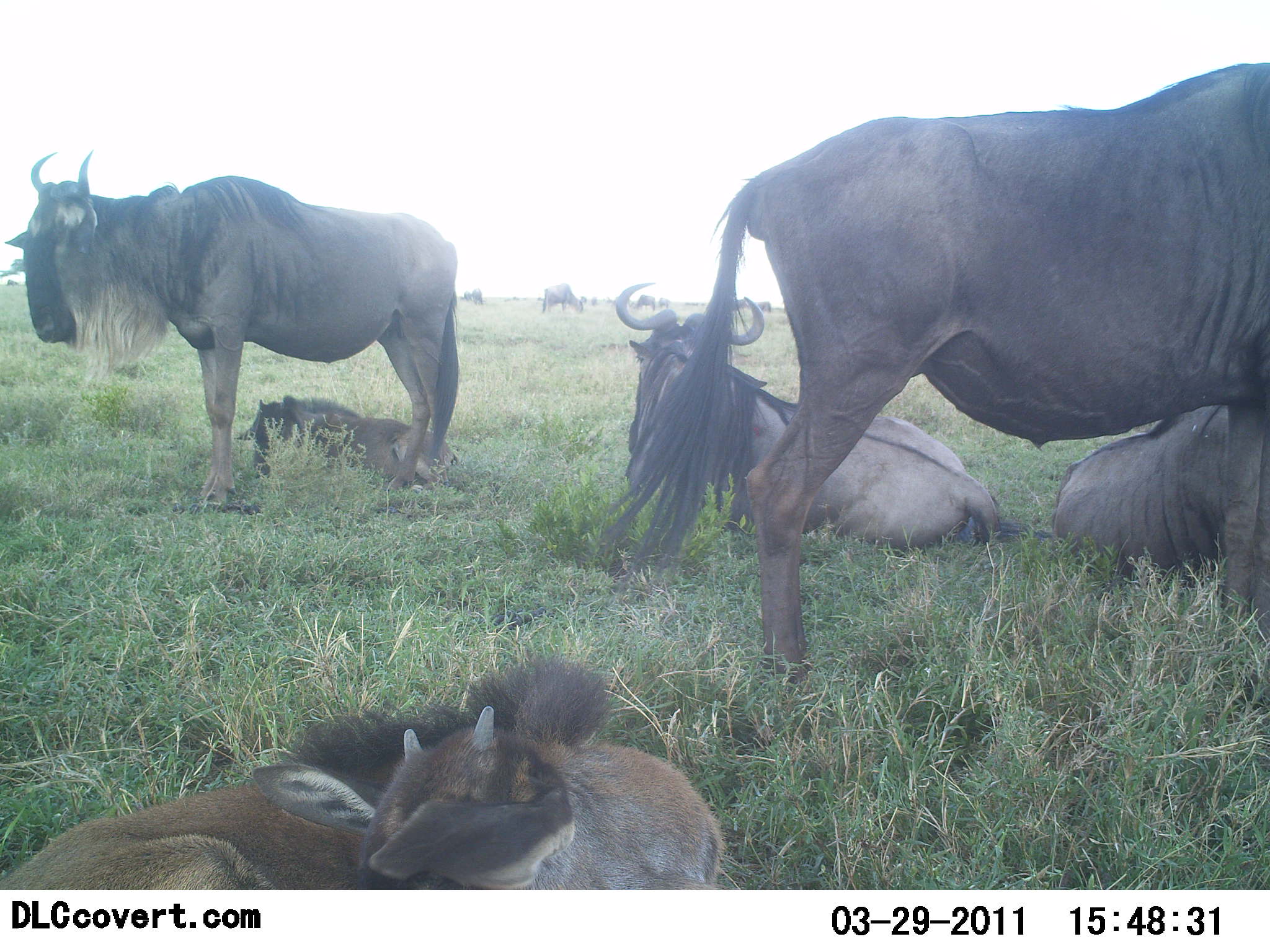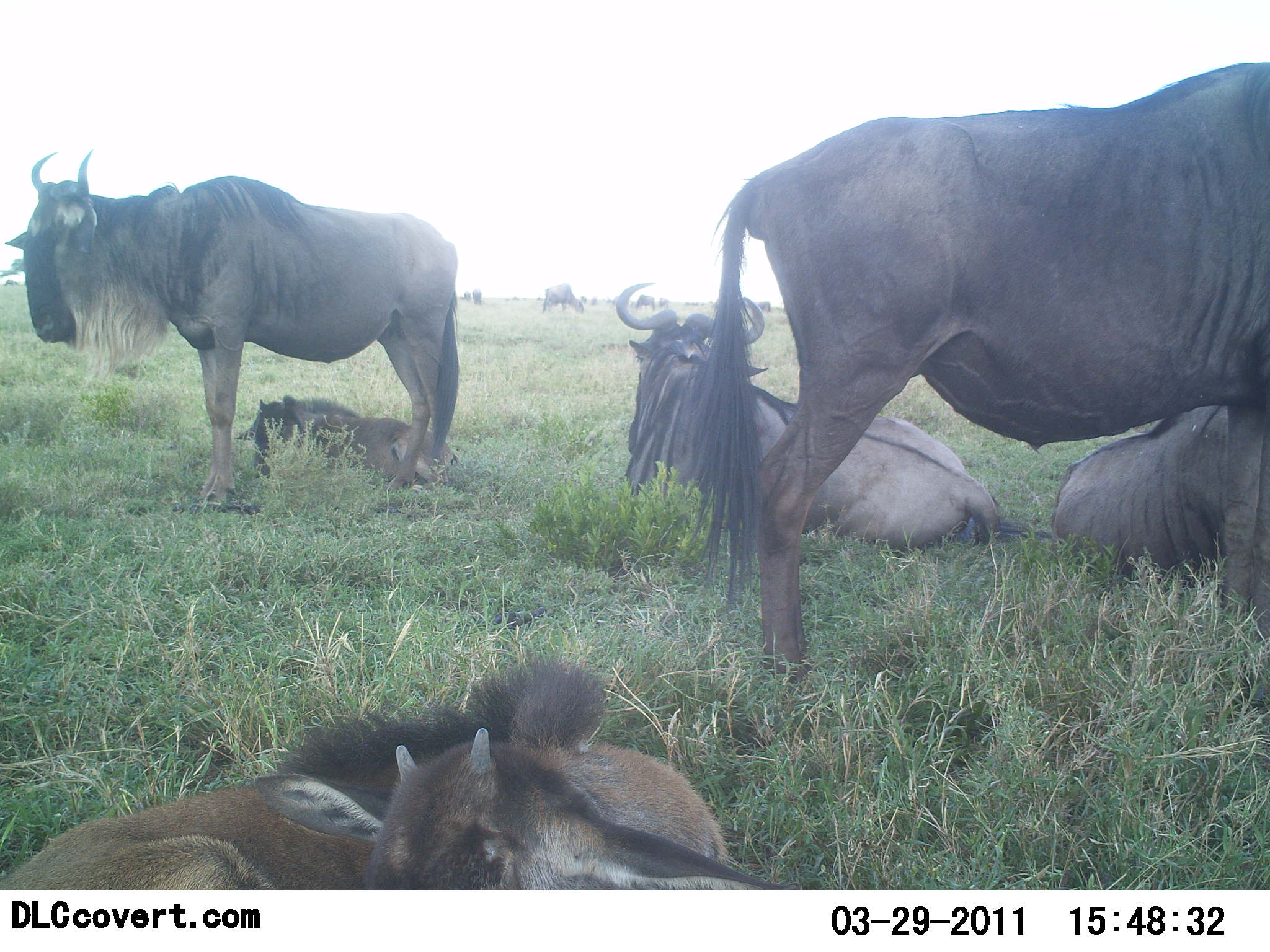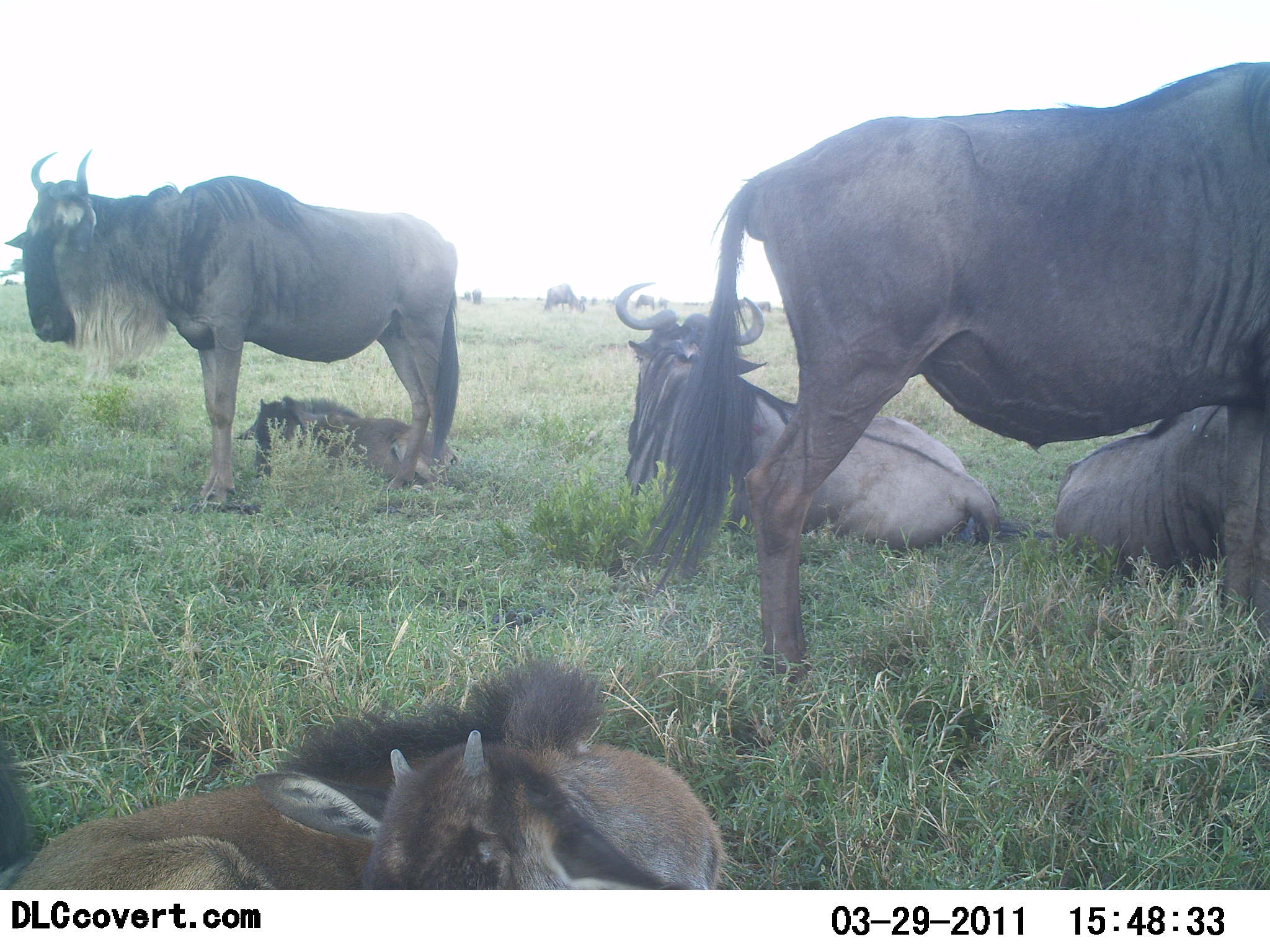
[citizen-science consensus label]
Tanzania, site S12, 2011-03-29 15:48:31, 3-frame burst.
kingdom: Animalia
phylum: Chordata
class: Mammalia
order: Artiodactyla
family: Bovidae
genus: Connochaetes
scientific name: Connochaetes taurinus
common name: blue wildebeest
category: wildebeest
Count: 11-50.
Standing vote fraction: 67%.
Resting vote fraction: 100%.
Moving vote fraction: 17%.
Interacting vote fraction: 8%.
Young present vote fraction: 83%.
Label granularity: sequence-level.